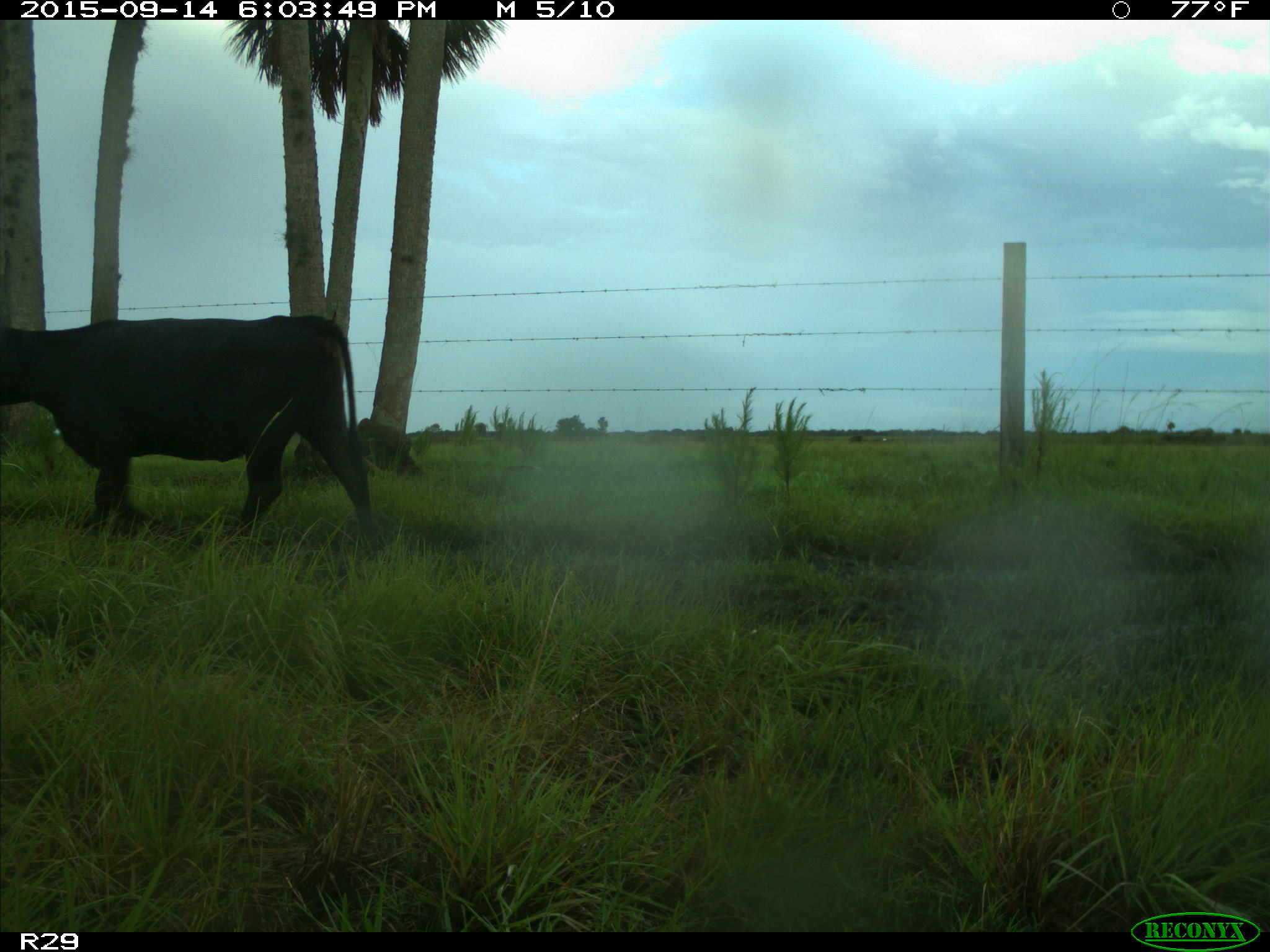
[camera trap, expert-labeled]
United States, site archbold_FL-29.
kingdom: Animalia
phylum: Chordata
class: Mammalia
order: Artiodactyla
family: Bovidae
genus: Bos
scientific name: Bos taurus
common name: domestic cow